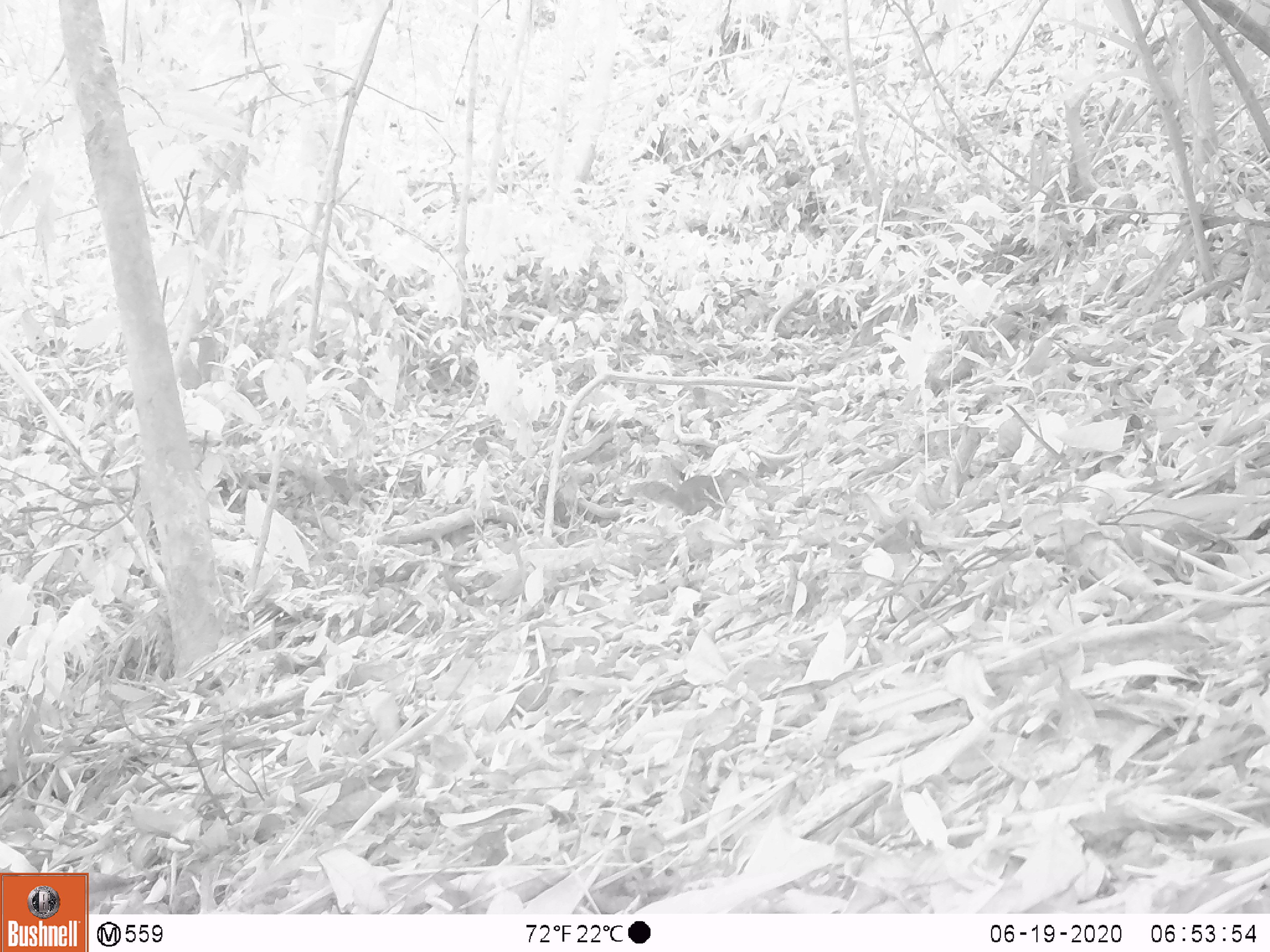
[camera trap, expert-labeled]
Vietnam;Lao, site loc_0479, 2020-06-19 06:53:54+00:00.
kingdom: Animalia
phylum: Chordata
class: Mammalia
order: Rodentia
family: Sciuridae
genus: Dremomys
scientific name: Dremomys rufigenis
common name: red-cheeked squirrel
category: red cheeked squirrel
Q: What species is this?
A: Red cheeked squirrel (red-cheeked squirrel) (Dremomys rufigenis).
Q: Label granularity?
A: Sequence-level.